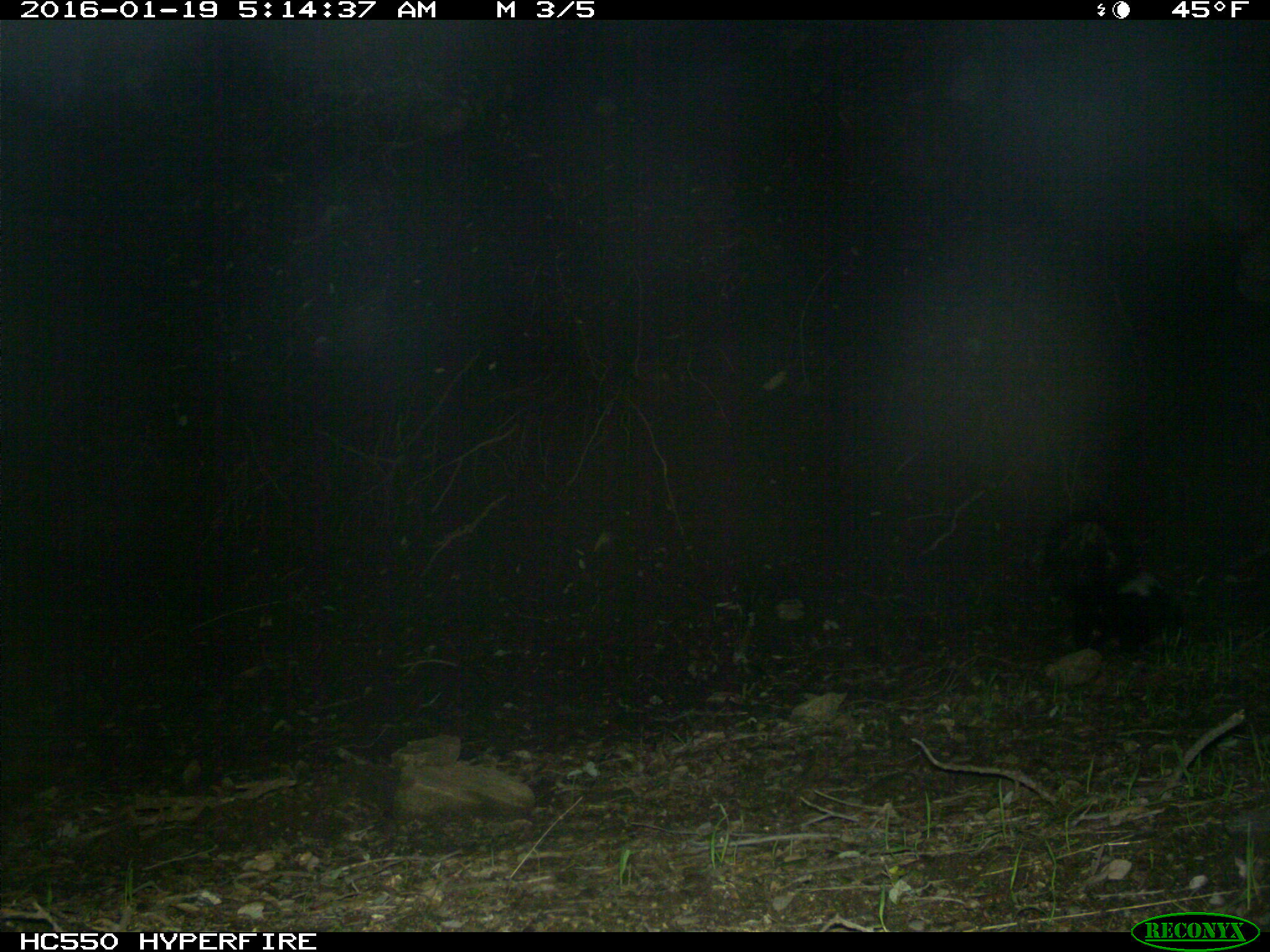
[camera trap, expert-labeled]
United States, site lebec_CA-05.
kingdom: Animalia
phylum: Chordata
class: Mammalia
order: Carnivora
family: Mephitidae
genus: Mephitis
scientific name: Mephitis mephitis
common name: striped skunk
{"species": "Mephitis mephitis (striped skunk)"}